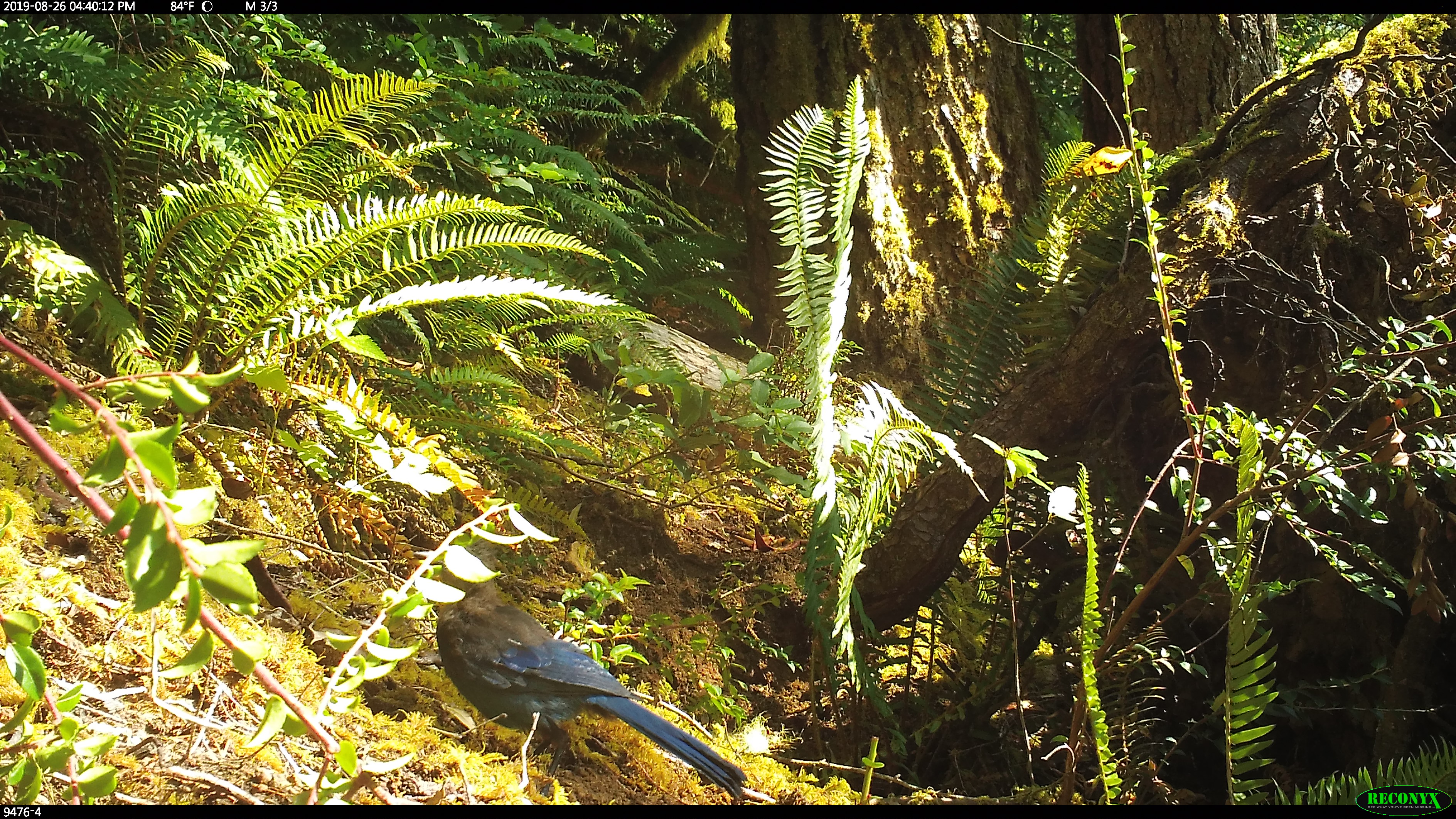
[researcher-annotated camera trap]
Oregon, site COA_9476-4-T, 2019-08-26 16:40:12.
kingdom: Animalia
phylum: Chordata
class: Aves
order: Passeriformes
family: Corvidae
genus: Cyanocitta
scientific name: Cyanocitta stelleri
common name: steller's jay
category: stellers jay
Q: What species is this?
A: Stellers jay (steller's jay) (Cyanocitta stelleri).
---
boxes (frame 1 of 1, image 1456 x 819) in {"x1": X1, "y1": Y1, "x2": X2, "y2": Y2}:
stellers jay: {"x1": 429, "y1": 533, "x2": 749, "y2": 798}